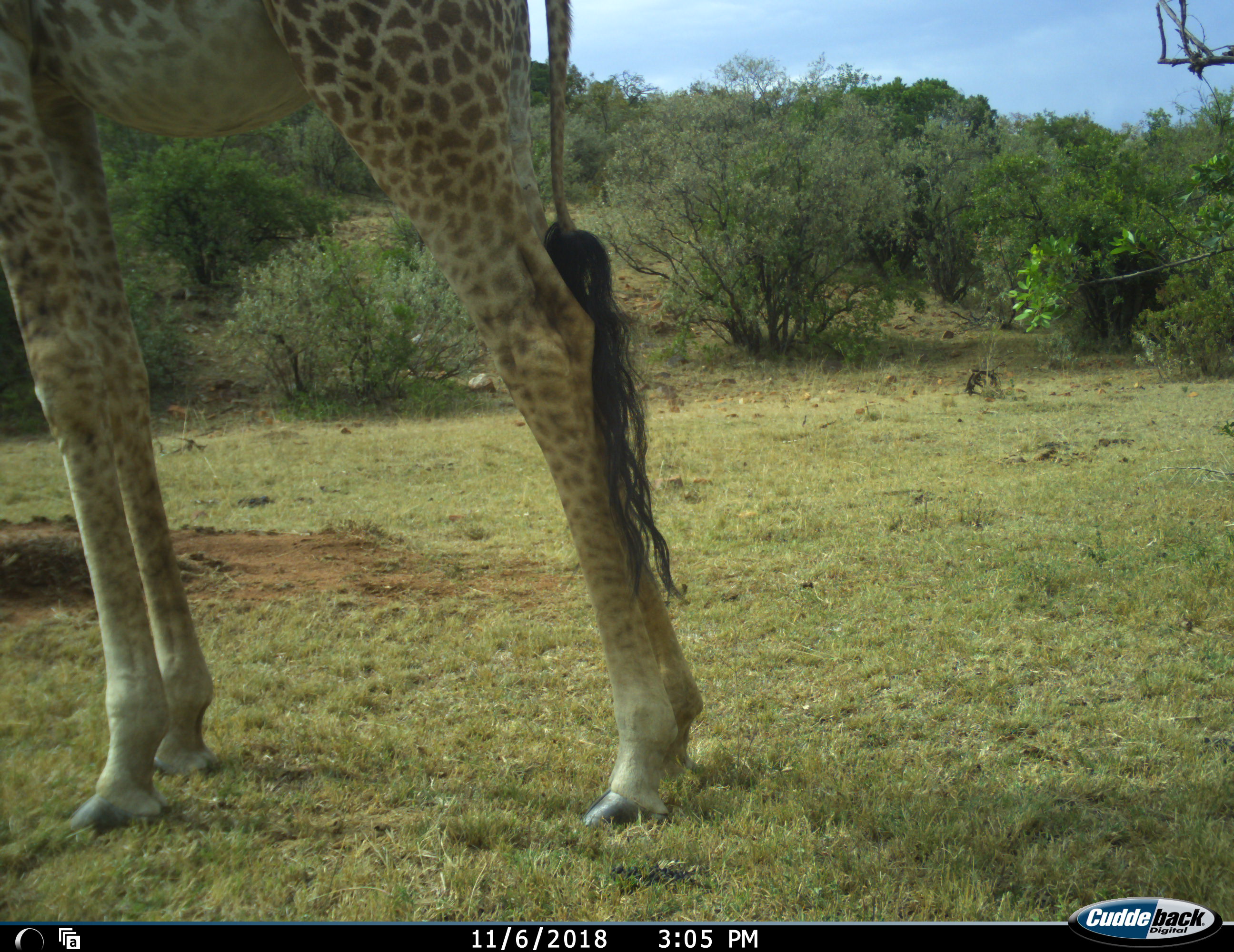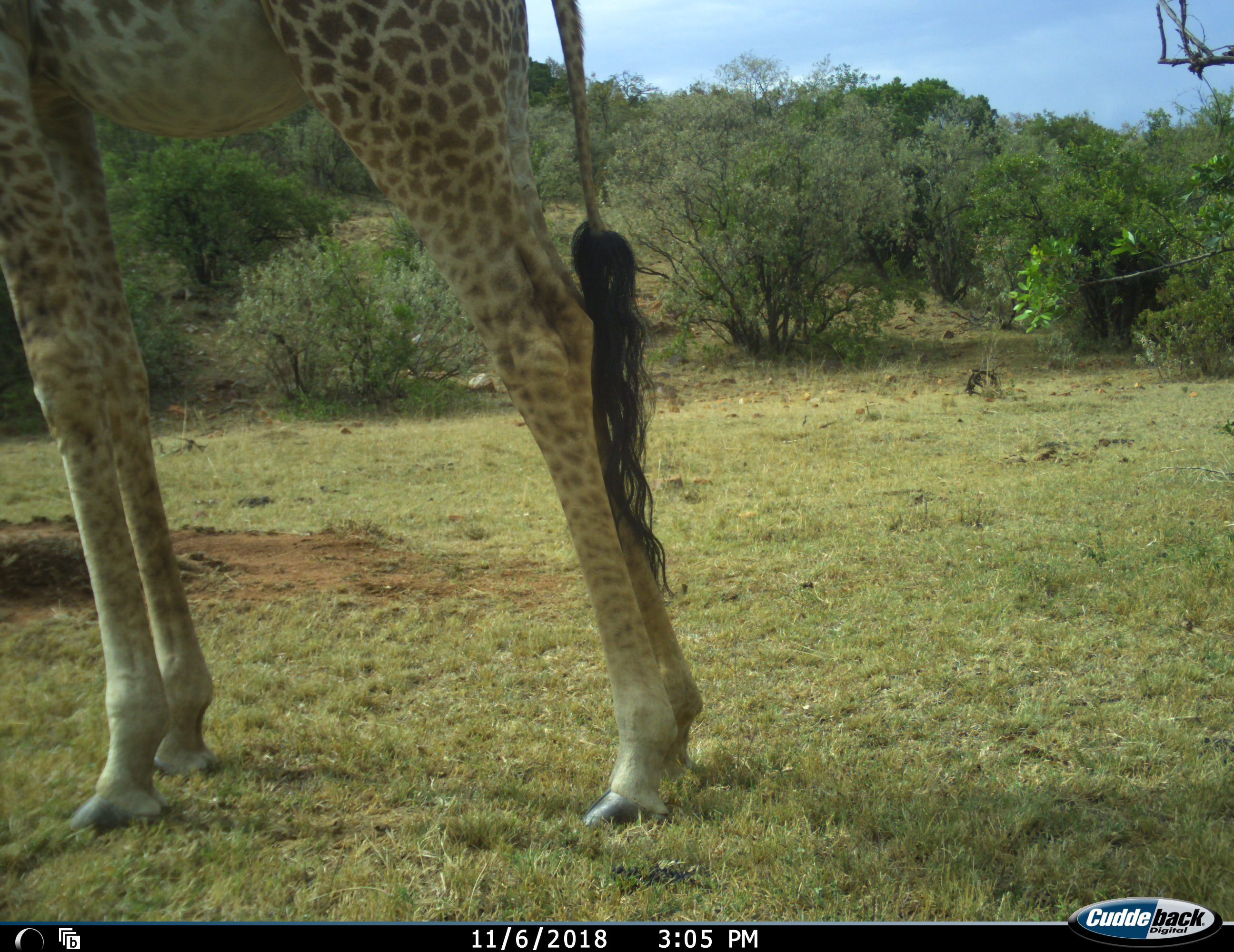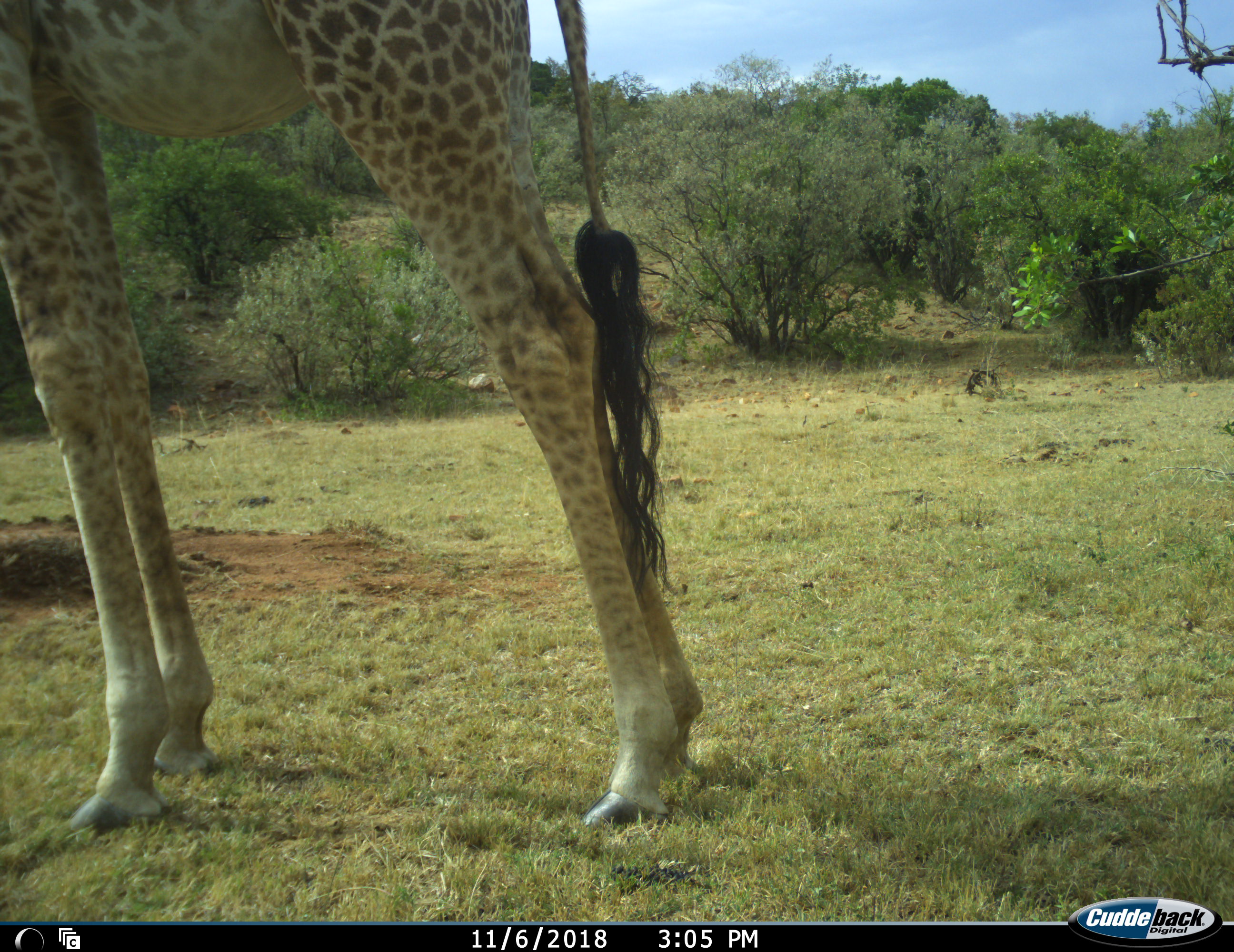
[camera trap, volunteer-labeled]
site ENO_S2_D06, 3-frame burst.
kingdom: Animalia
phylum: Chordata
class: Mammalia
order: Artiodactyla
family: Giraffidae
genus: Giraffa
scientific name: Giraffa camelopardalis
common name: giraffe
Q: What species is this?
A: Giraffe (Giraffa camelopardalis).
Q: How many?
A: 1.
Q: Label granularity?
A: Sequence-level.